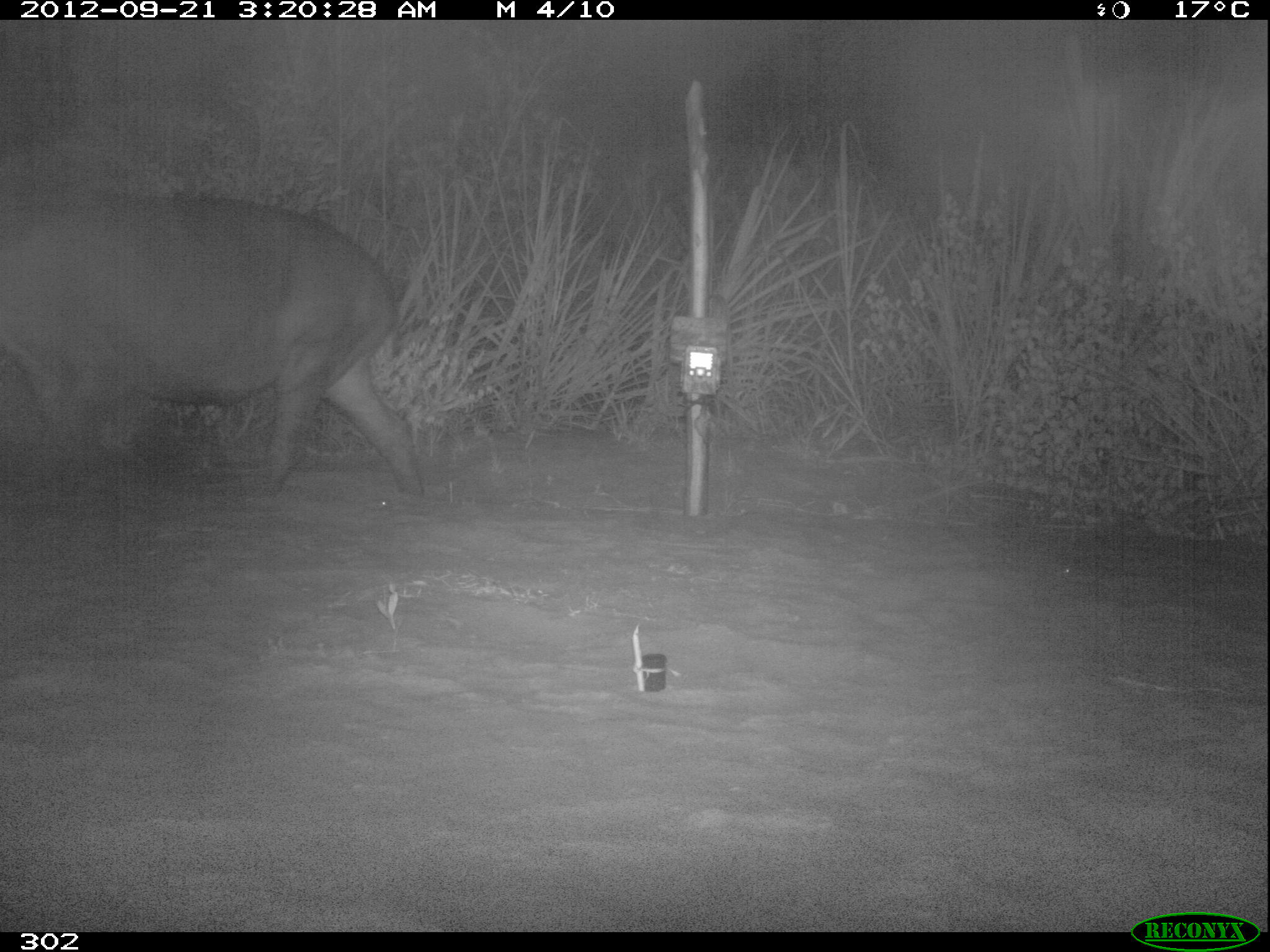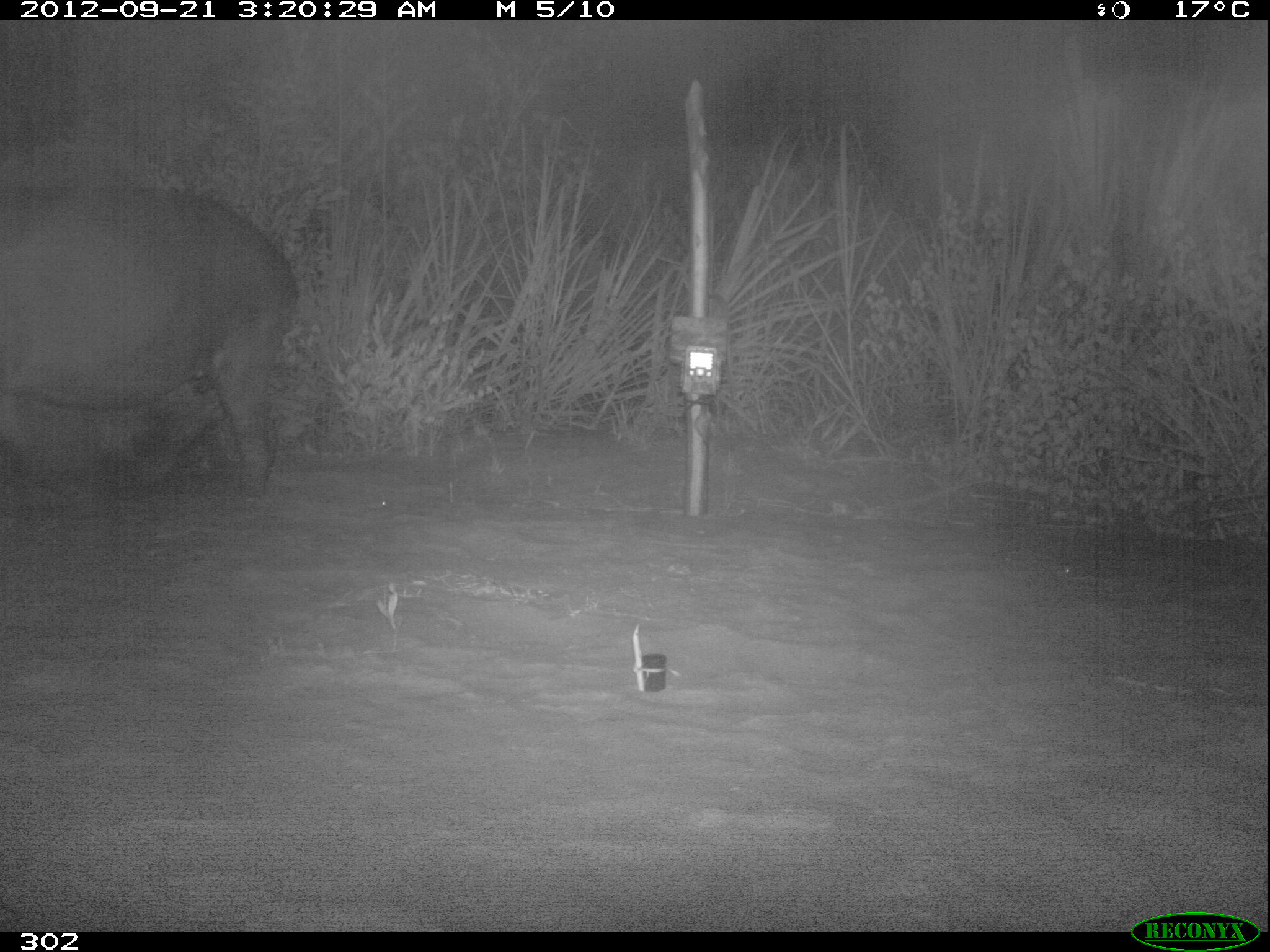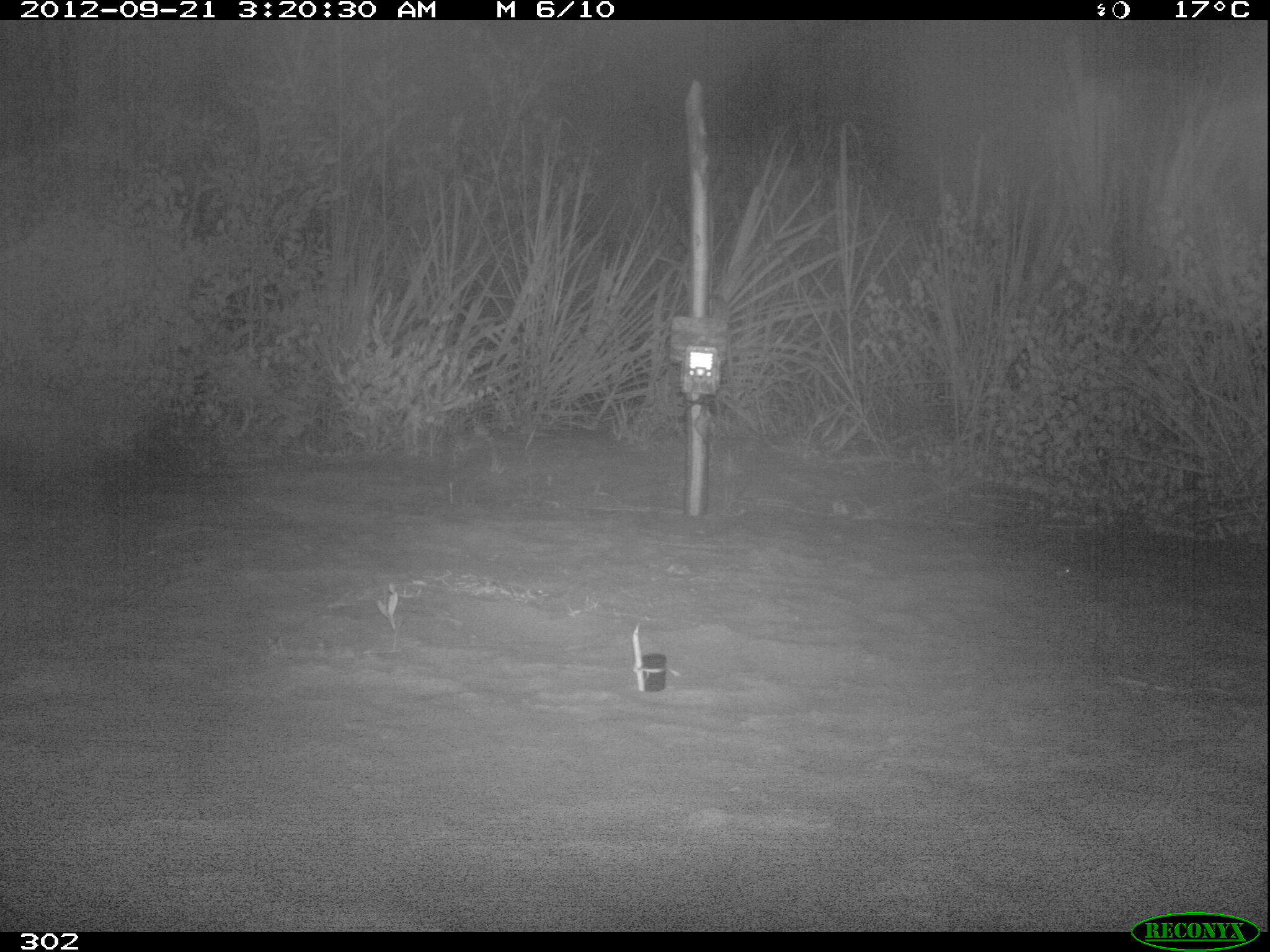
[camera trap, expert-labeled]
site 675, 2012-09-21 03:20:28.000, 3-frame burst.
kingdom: Animalia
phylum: Chordata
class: Mammalia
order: Perissodactyla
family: Tapiridae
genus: Tapirus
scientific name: Tapirus terrestris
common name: south american tapir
Tapirus terrestris (south american tapir).